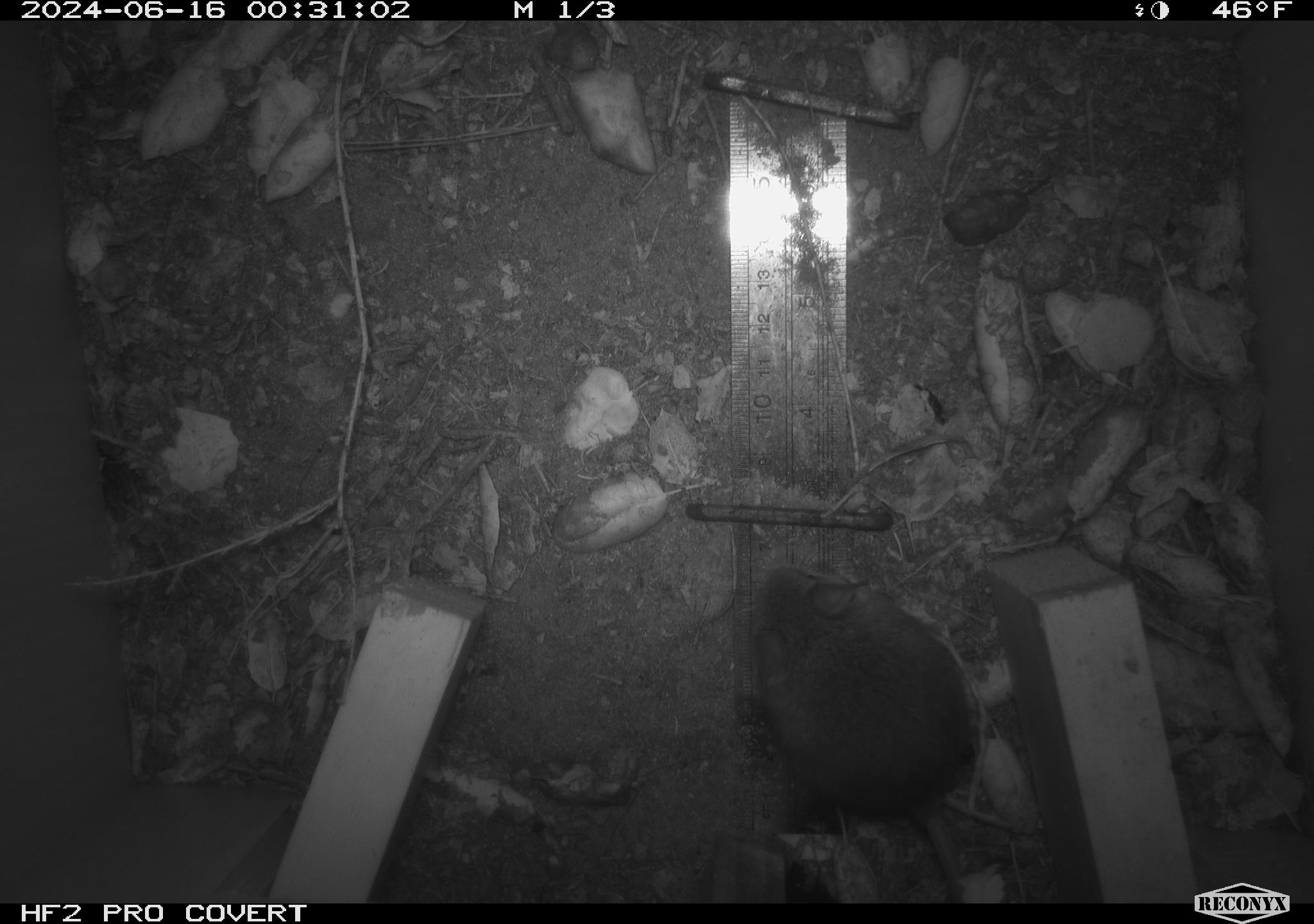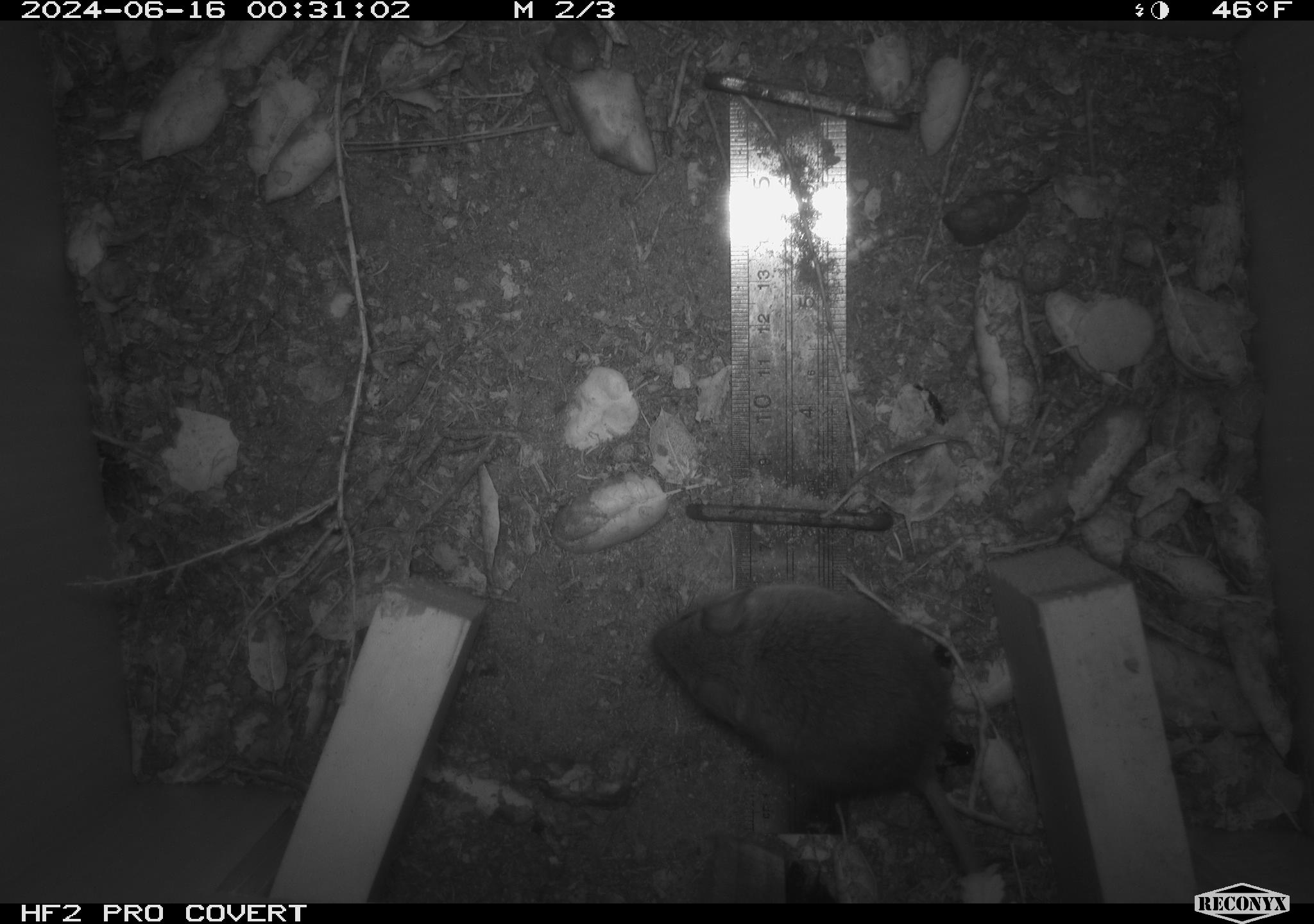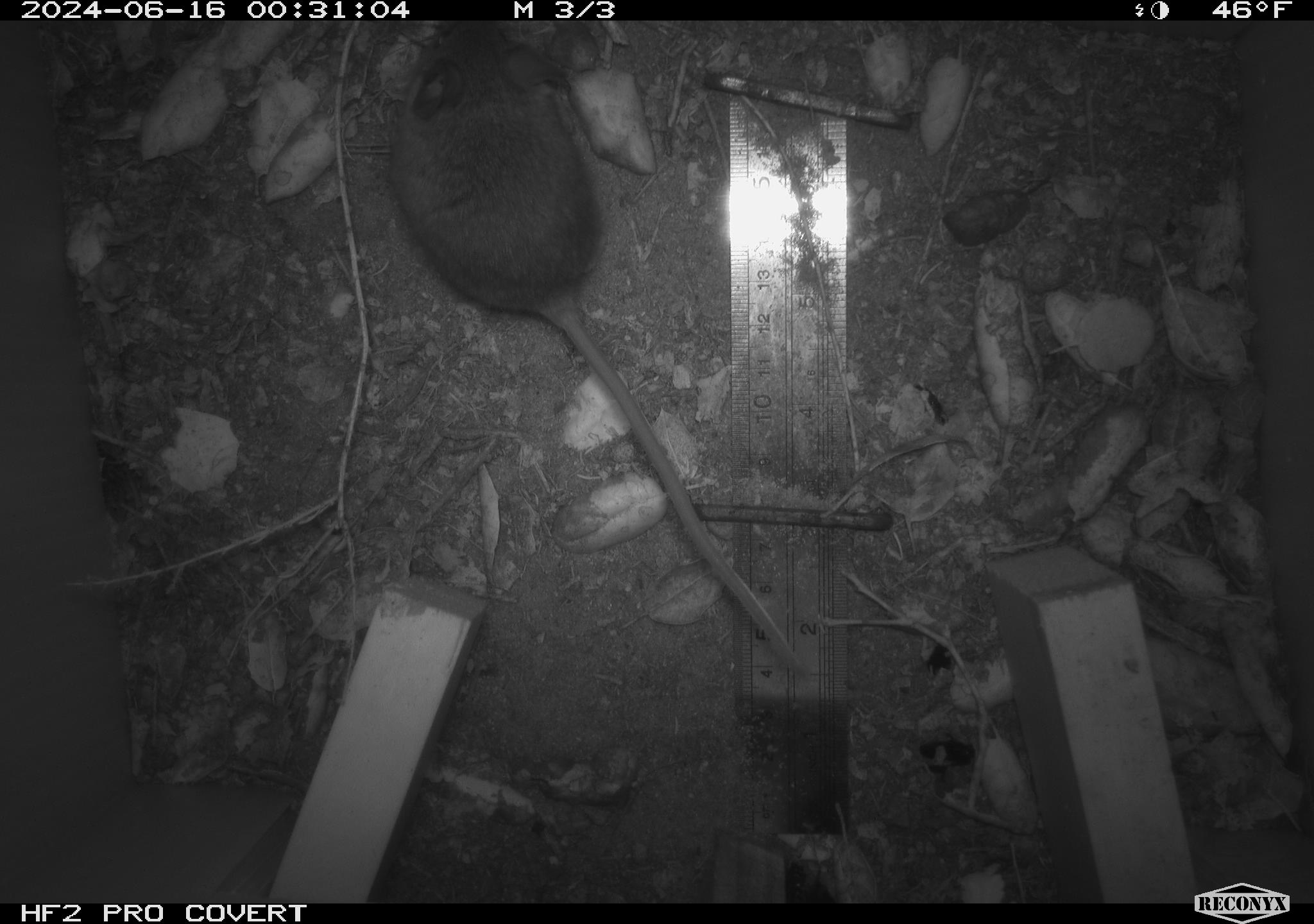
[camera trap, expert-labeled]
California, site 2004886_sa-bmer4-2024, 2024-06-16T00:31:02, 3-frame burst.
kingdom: Animalia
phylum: Chordata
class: Mammalia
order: Rodentia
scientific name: Rodentia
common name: woodrat or rat or mouse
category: woodrat or rat or mouse species